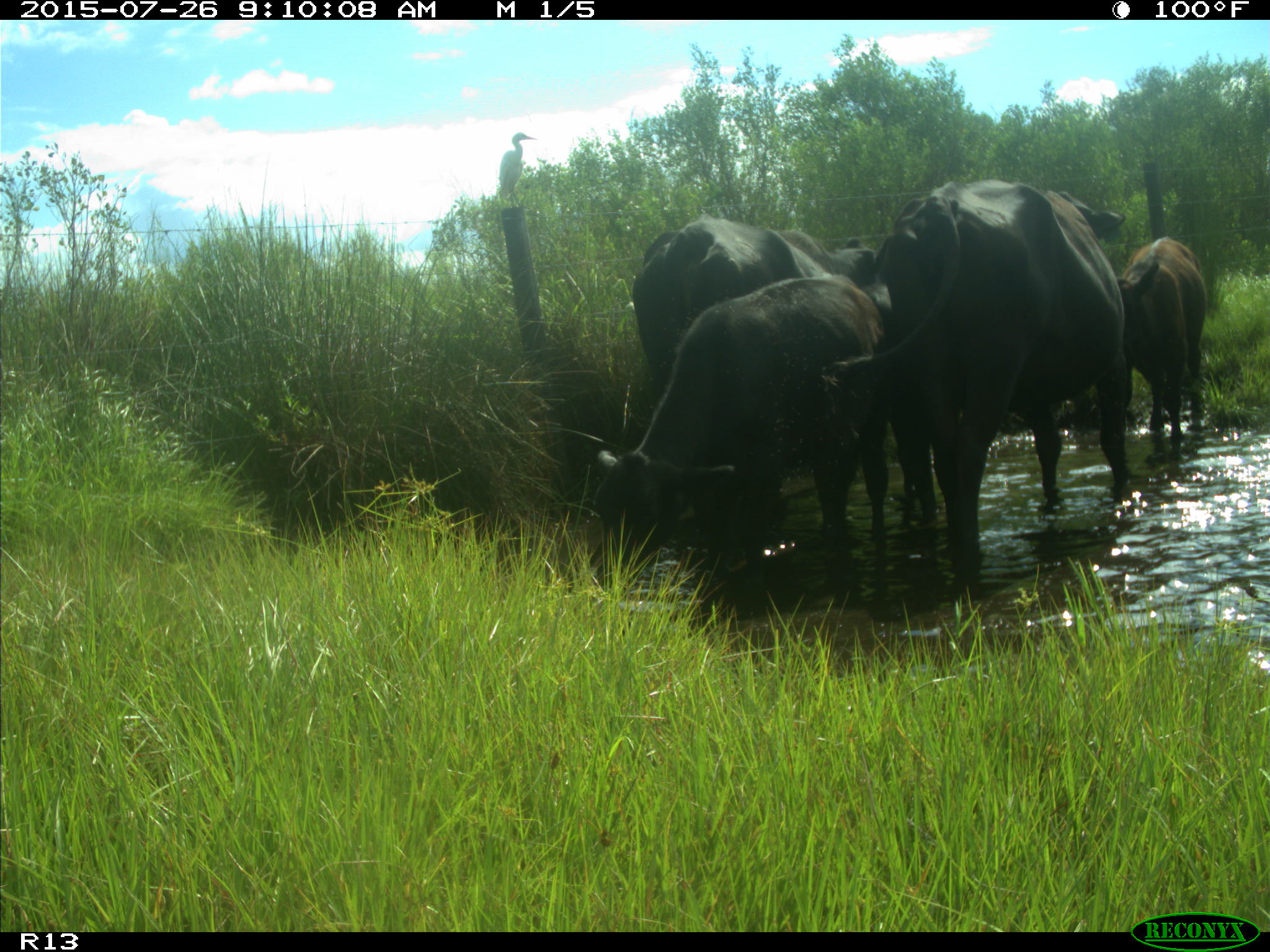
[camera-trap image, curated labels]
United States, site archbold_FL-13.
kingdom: Animalia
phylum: Chordata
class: Mammalia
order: Artiodactyla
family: Bovidae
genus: Bos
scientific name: Bos taurus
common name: domestic cow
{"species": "Bos taurus (domestic cow)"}